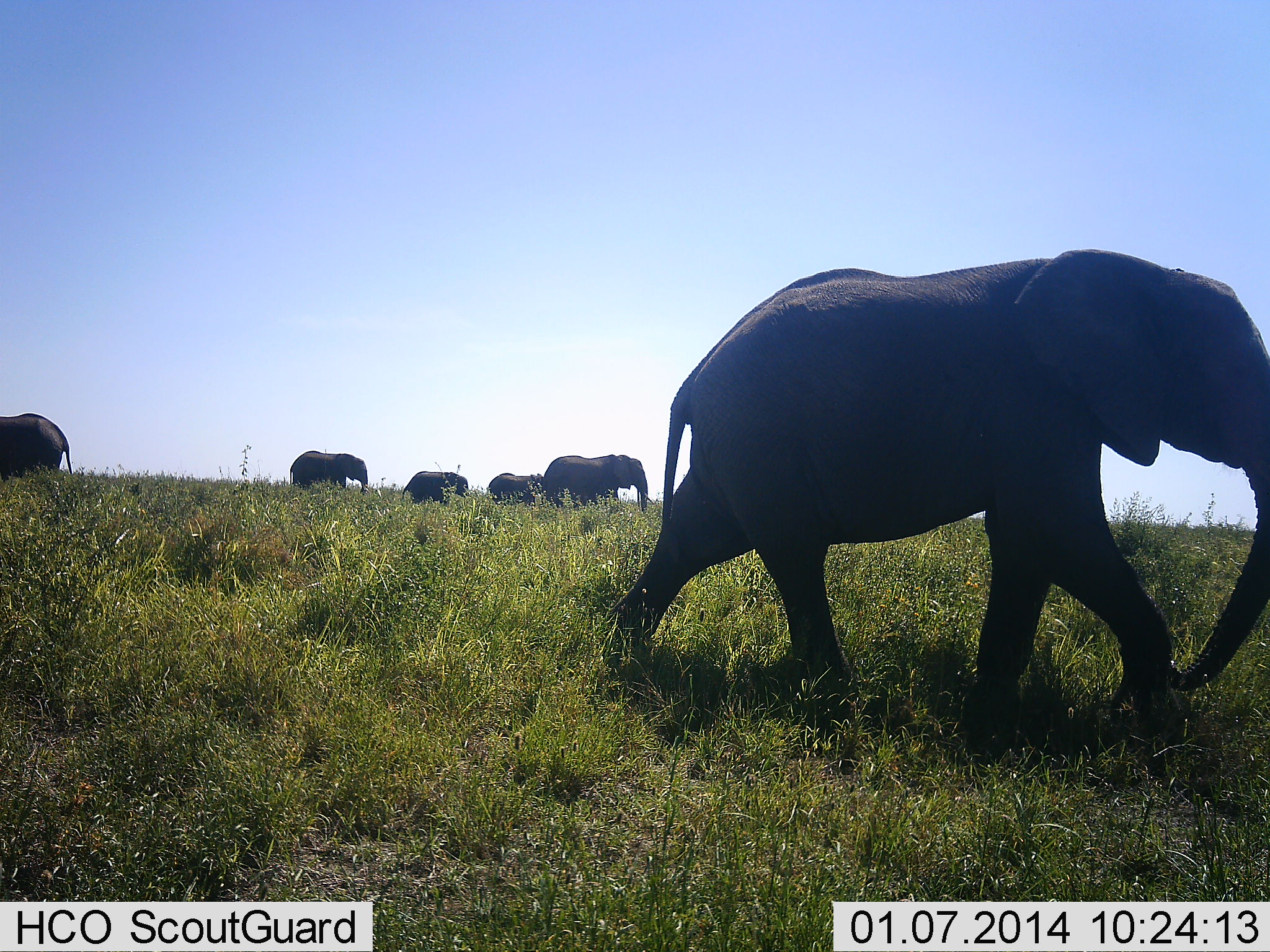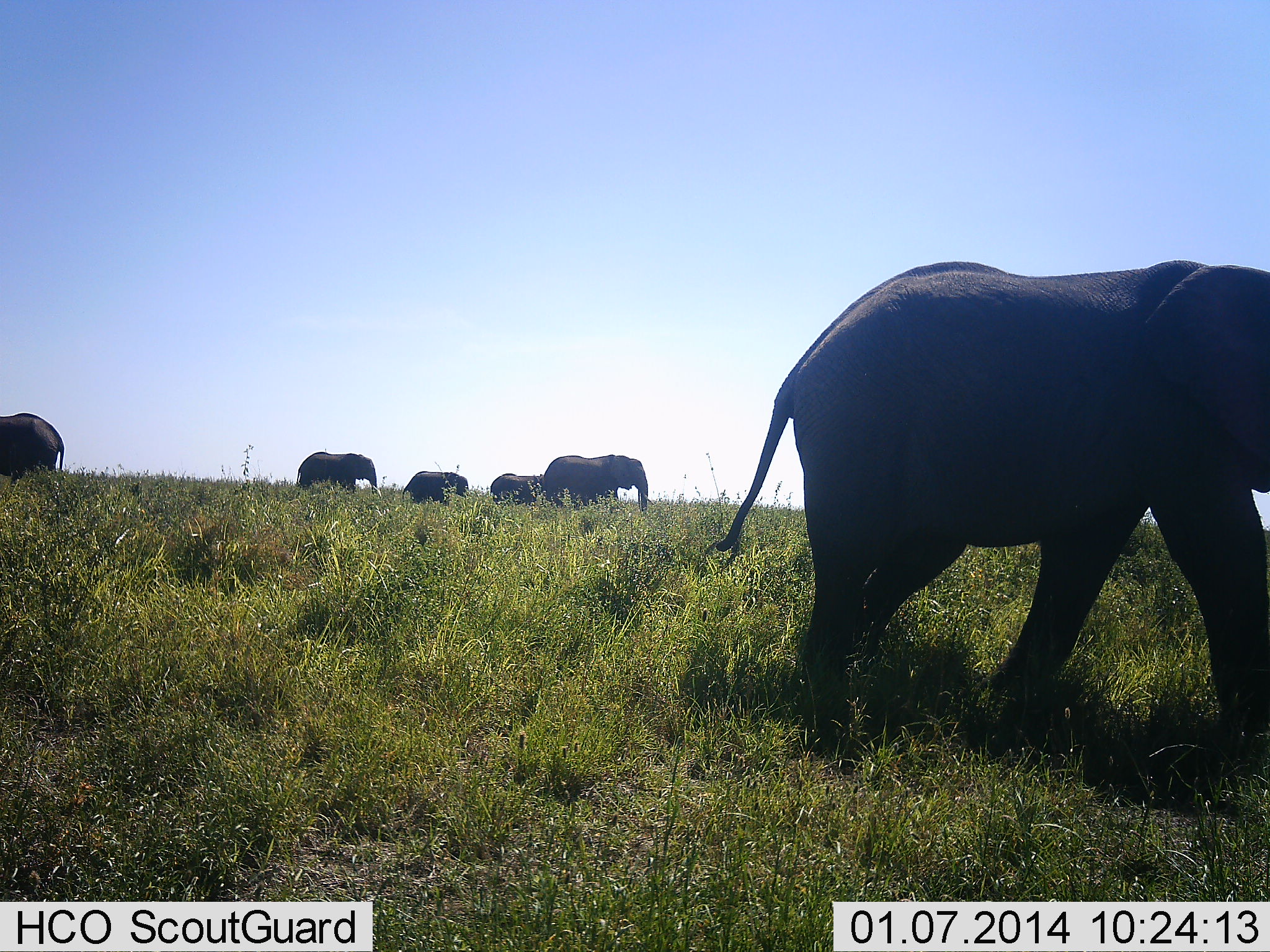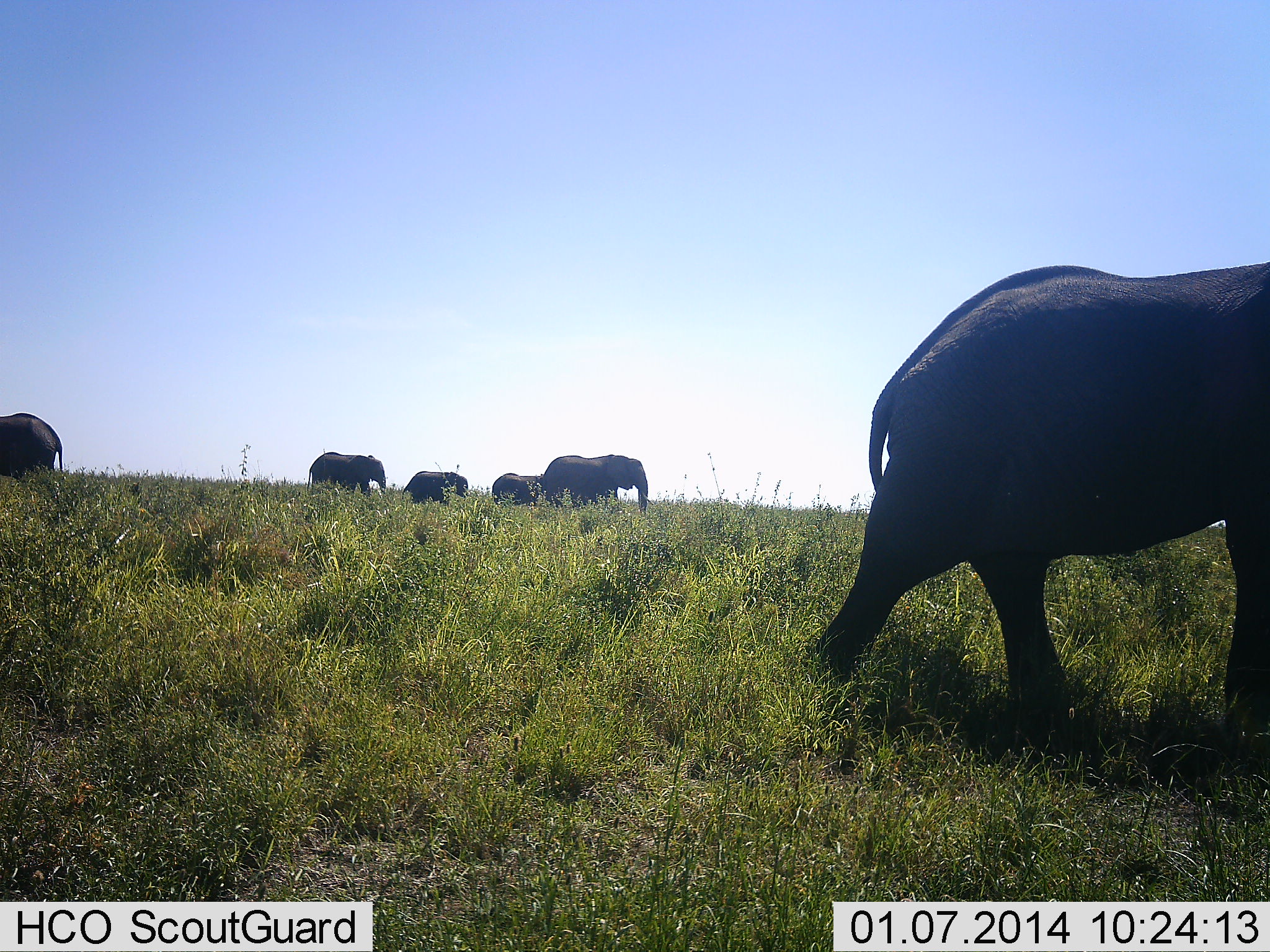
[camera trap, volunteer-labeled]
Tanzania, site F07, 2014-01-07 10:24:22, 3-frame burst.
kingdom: Animalia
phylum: Chordata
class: Mammalia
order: Proboscidea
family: Elephantidae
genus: Loxodonta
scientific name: Loxodonta africana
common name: african bush elephant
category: elephant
Elephant (african bush elephant) (Loxodonta africana), count 6. Behavior (volunteer vote fractions): standing 10%, resting 0%, moving 90%, interacting 0%. Young present (vote fraction): 10%. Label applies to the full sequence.